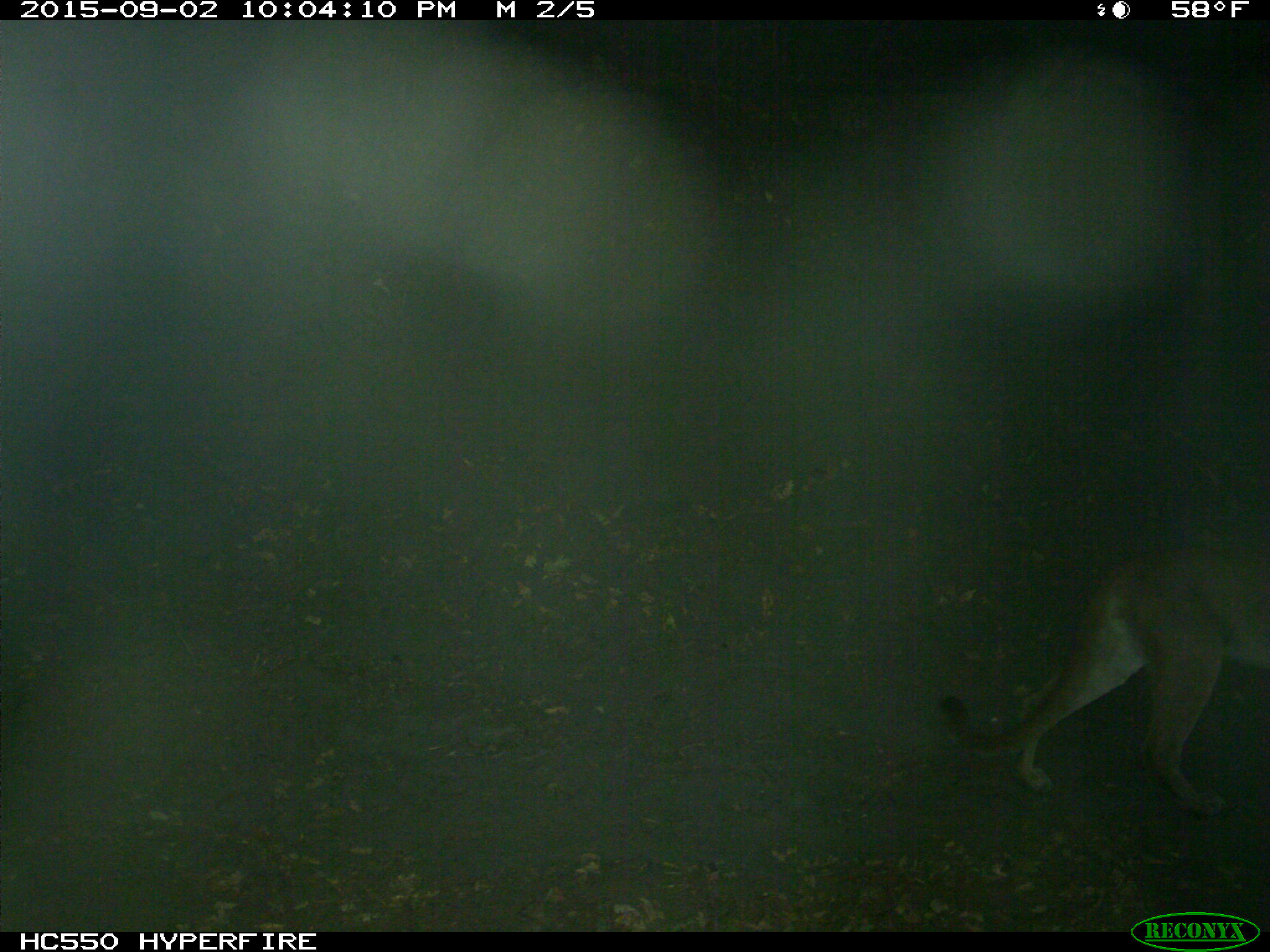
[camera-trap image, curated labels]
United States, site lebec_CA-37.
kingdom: Animalia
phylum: Chordata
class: Mammalia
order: Carnivora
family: Felidae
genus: Puma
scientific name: Puma concolor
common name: mountain lion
Puma concolor (mountain lion).